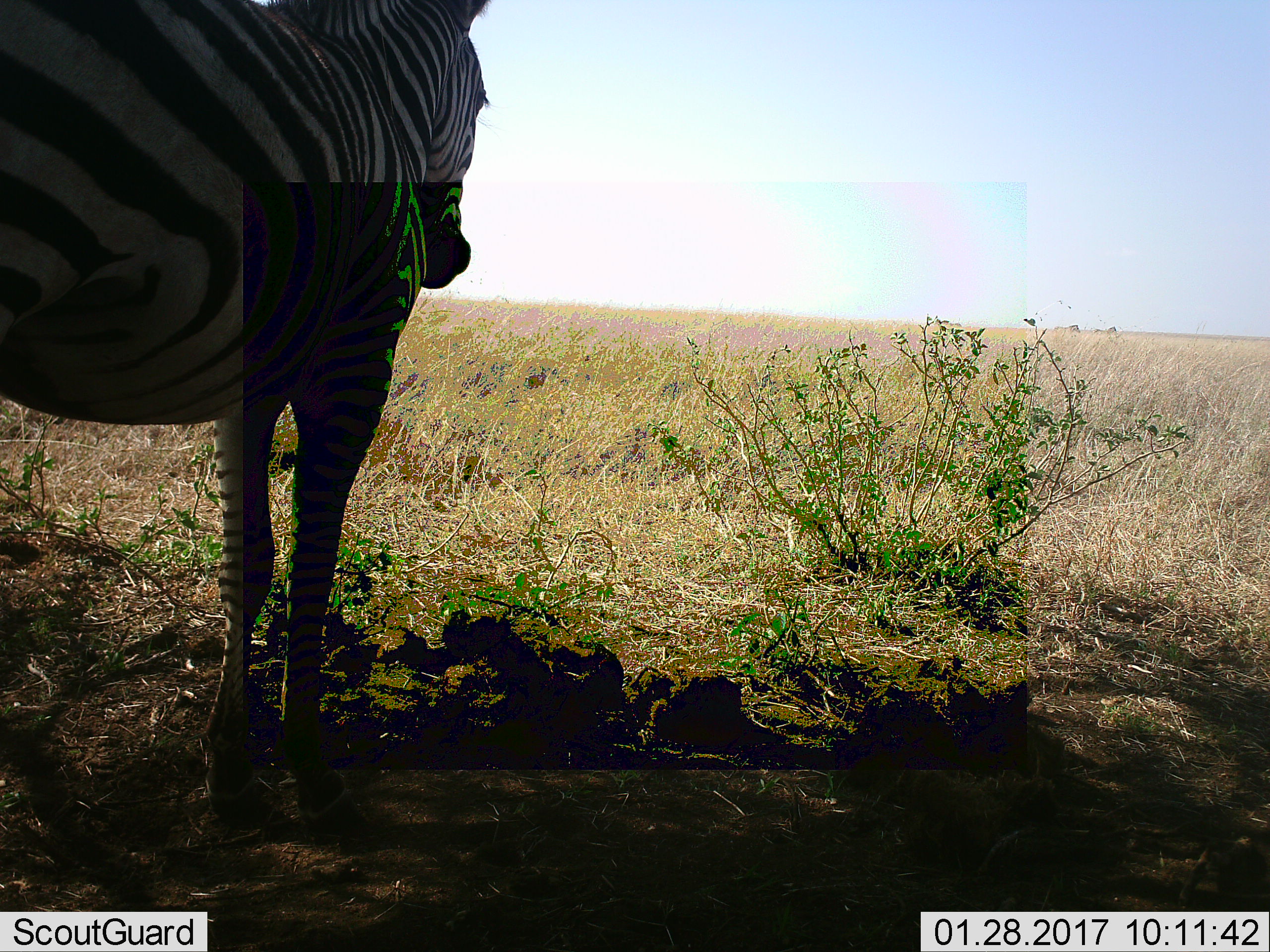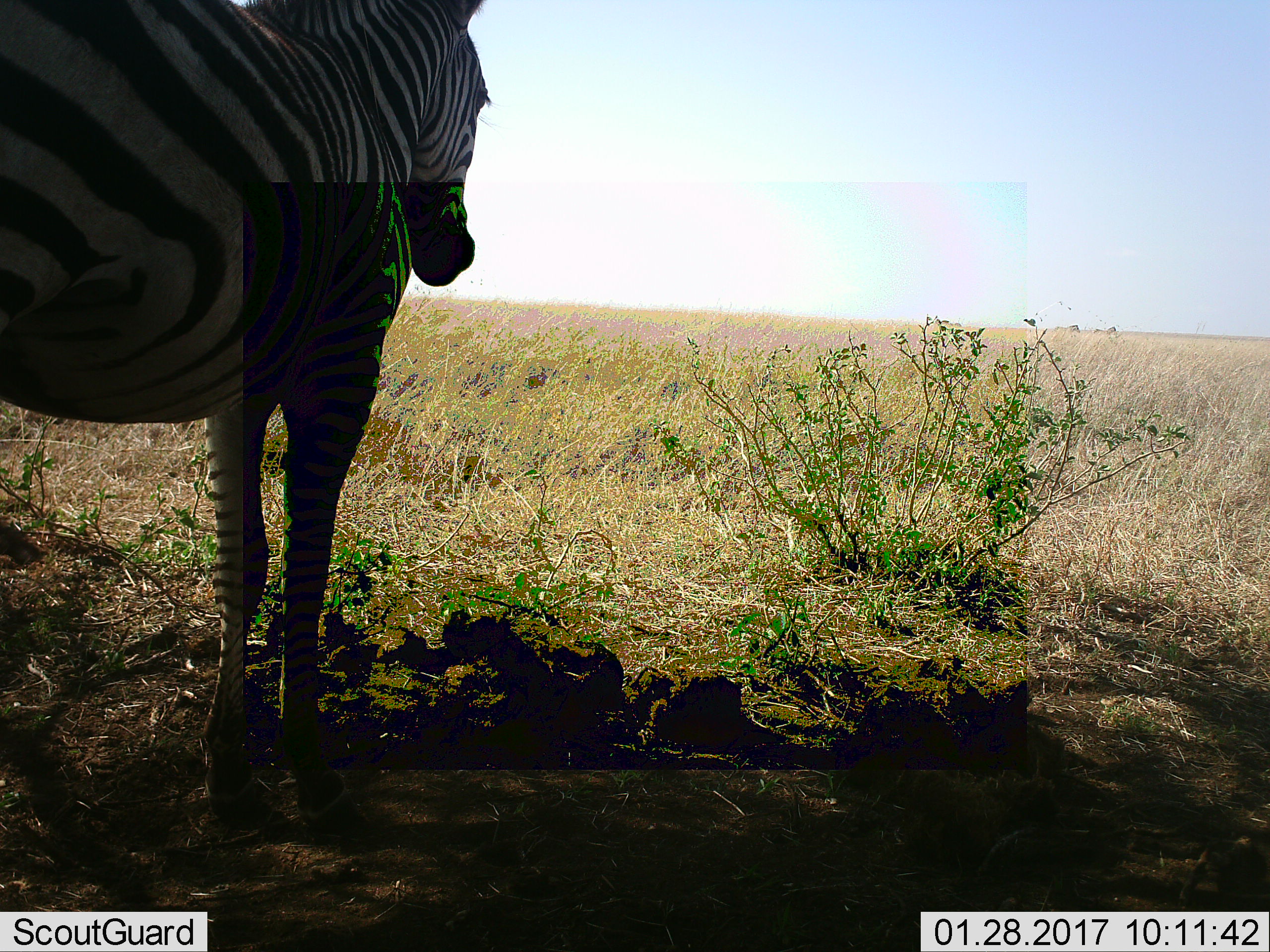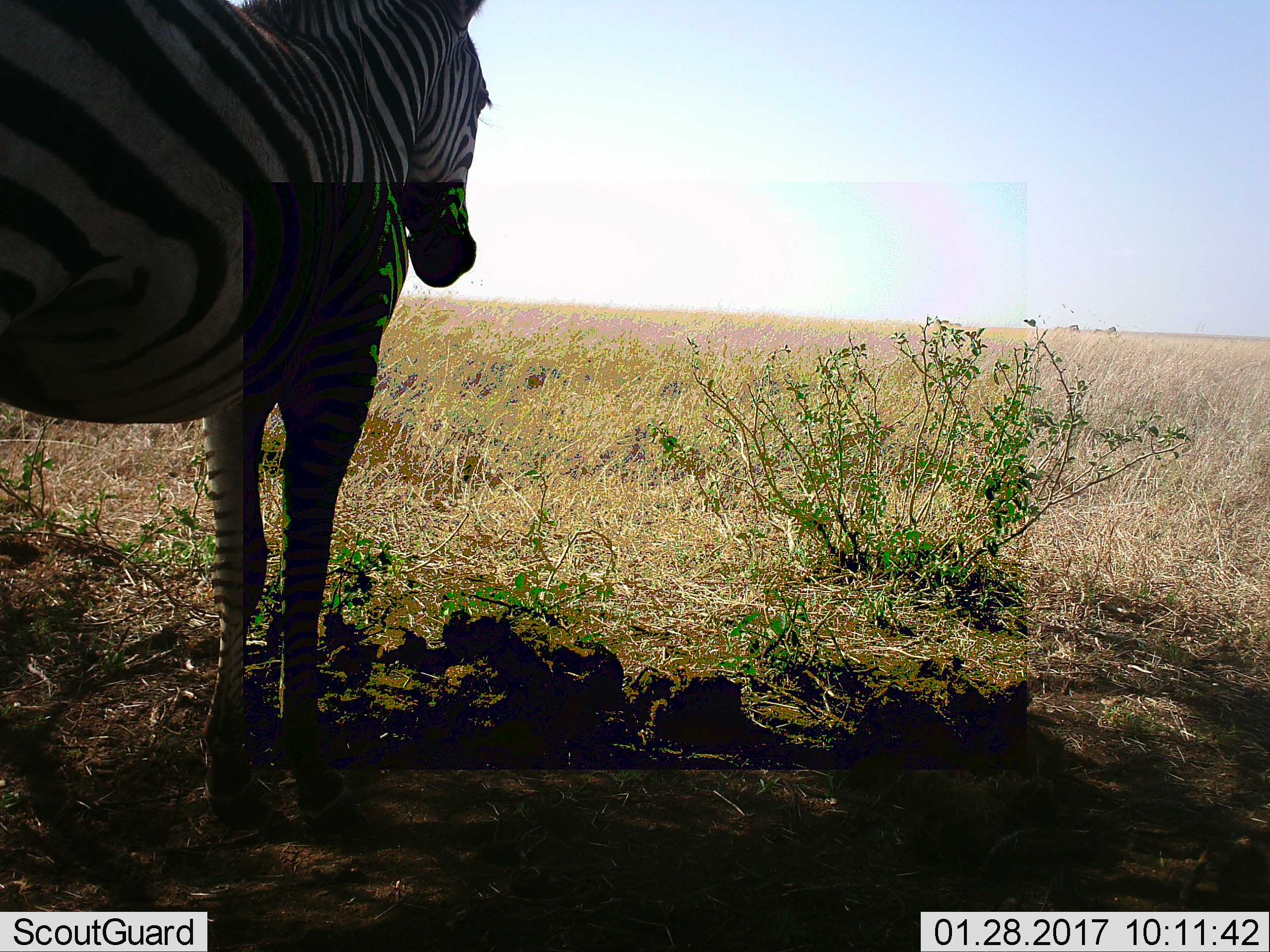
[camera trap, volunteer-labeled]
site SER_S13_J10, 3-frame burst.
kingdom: Animalia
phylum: Chordata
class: Mammalia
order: Perissodactyla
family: Equidae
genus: Equus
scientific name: Equus quagga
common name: plains zebra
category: zebraplains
Zebraplains (plains zebra) (Equus quagga), count 1. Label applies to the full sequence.